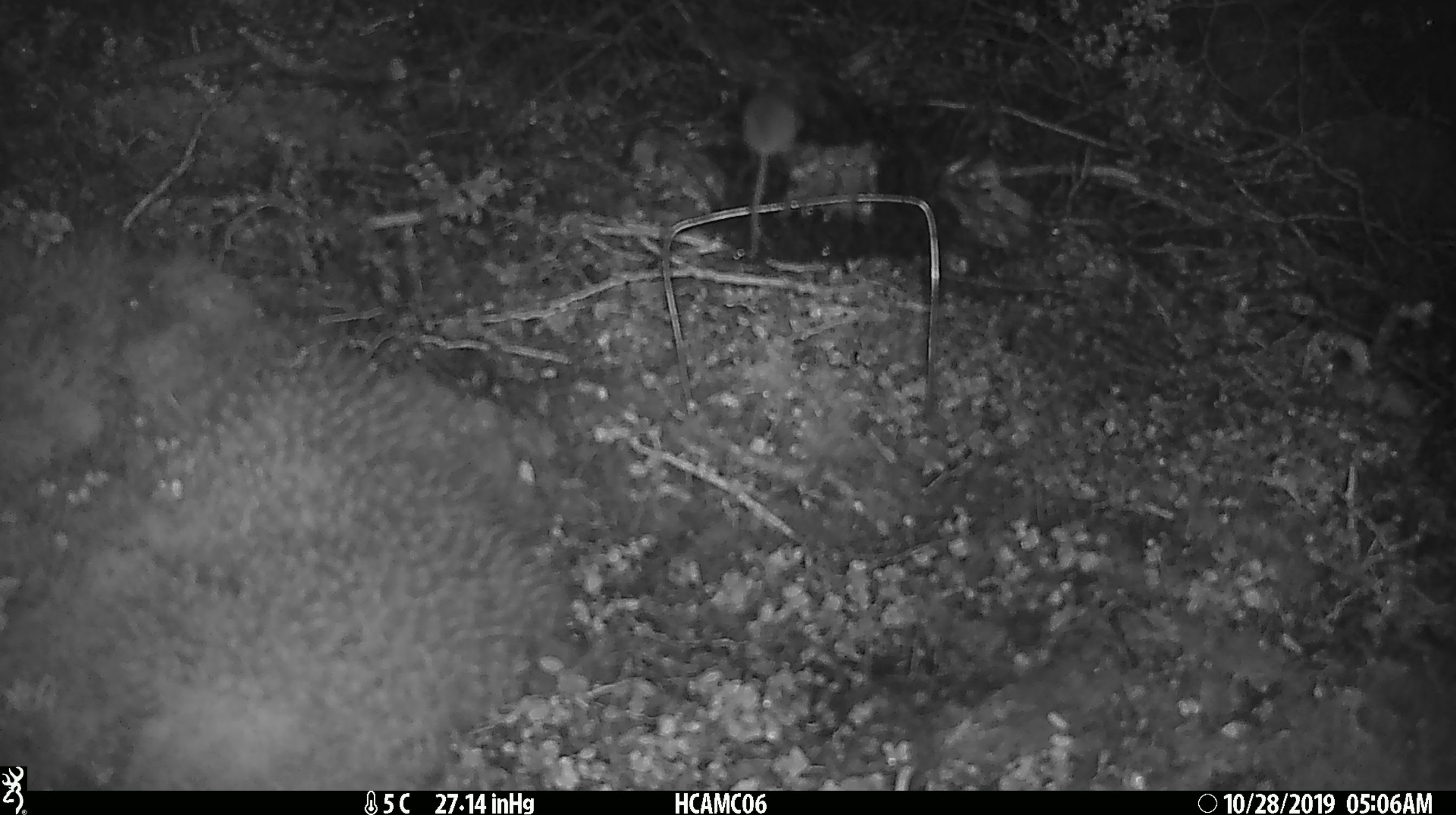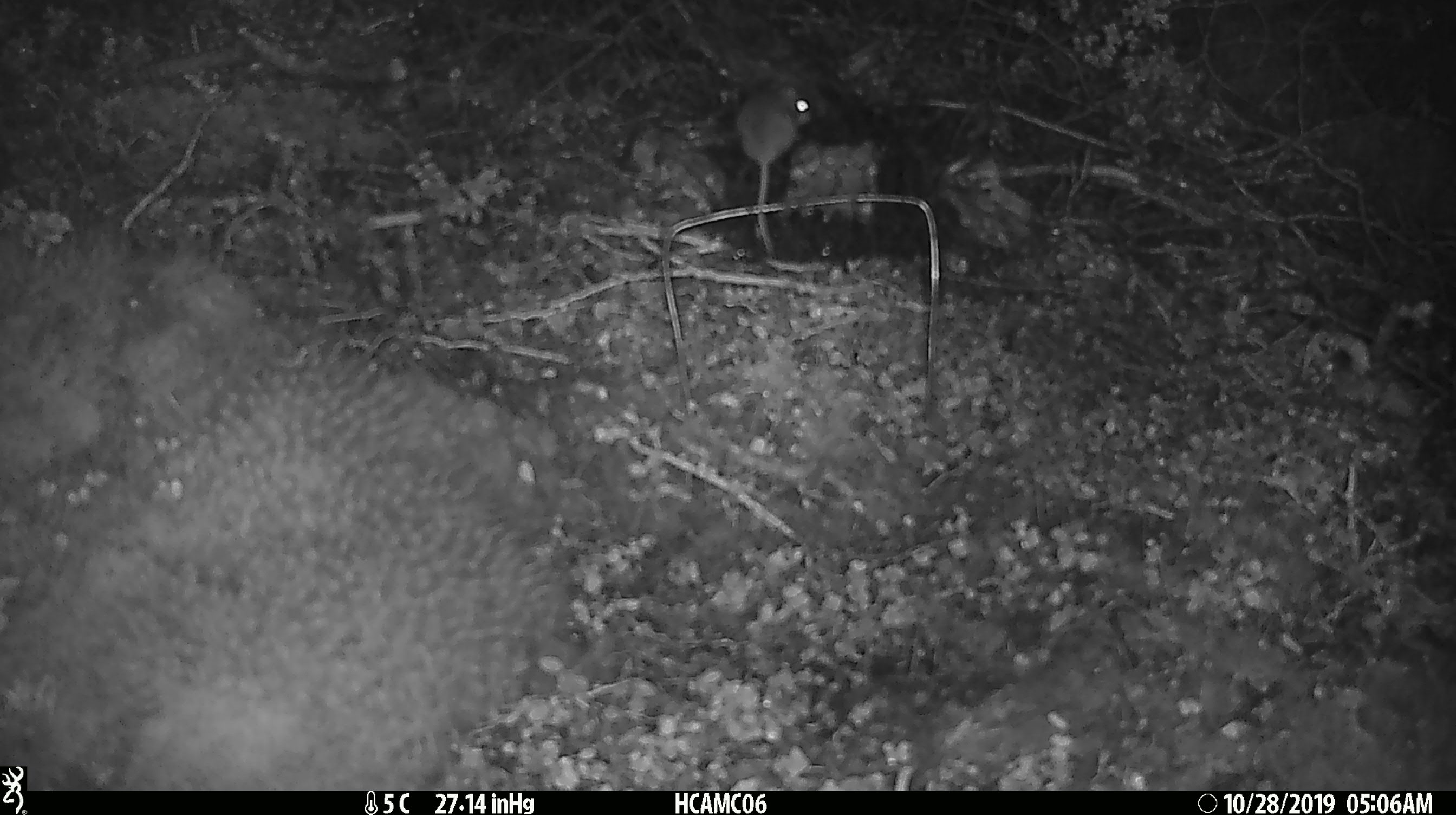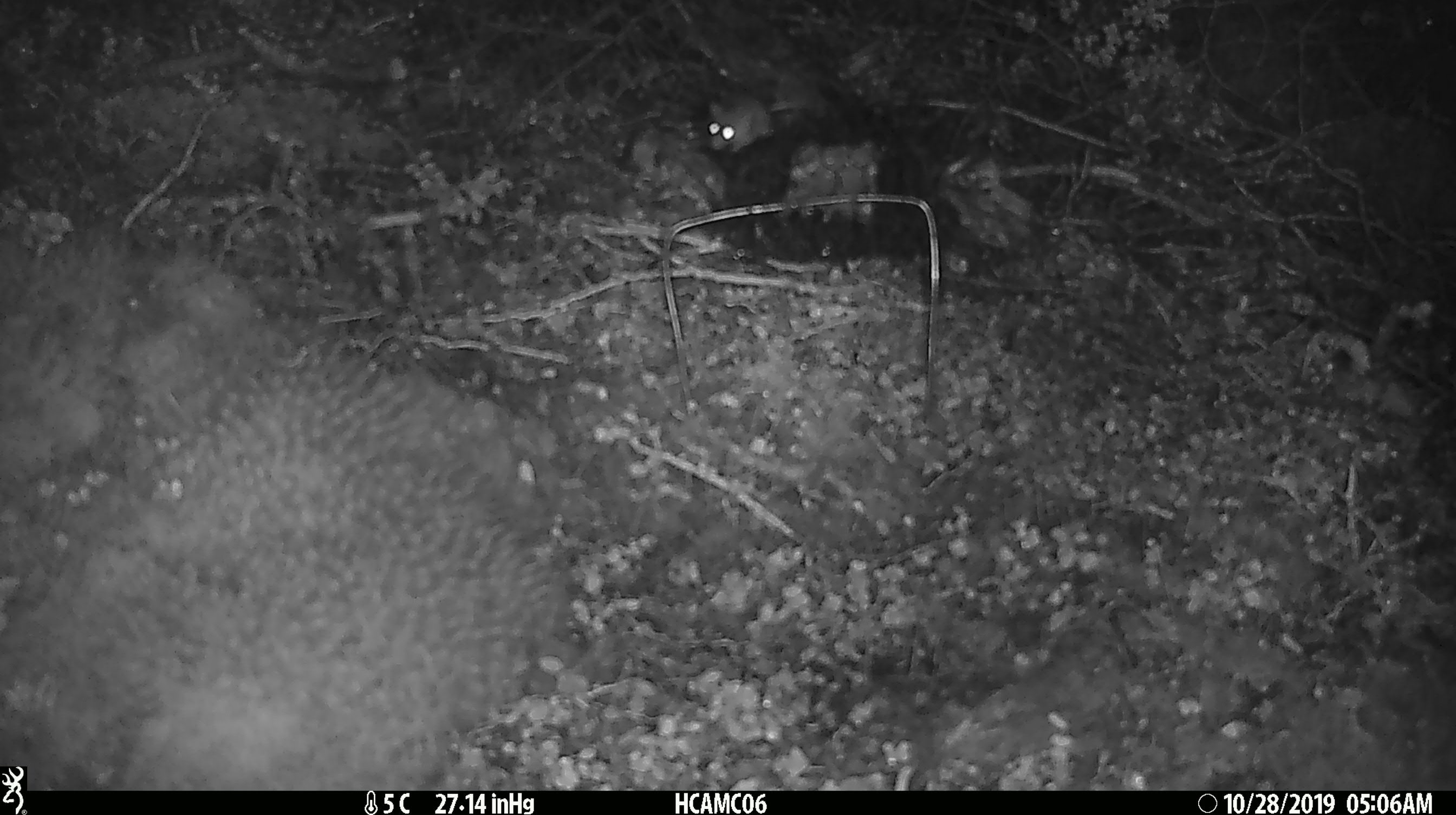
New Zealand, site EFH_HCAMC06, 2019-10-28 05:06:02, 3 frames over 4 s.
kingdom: Animalia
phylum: Chordata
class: Mammalia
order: Rodentia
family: Muridae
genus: Mus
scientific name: Mus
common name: mouse